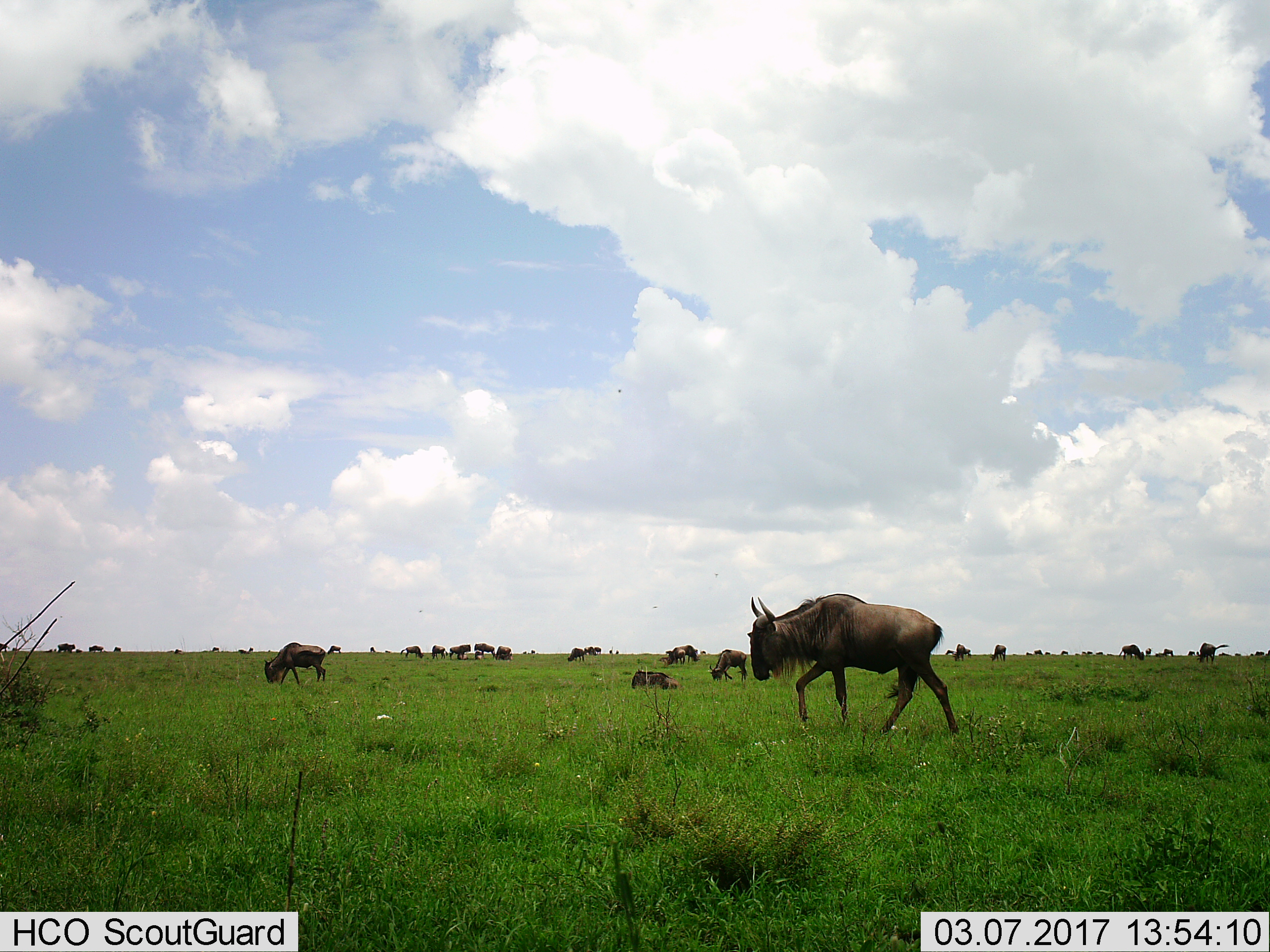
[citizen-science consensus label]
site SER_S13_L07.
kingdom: Animalia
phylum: Chordata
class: Mammalia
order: Artiodactyla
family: Bovidae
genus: Connochaetes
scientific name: Connochaetes taurinus taurinus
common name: blue wildebeest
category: wildebeestblue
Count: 11-50.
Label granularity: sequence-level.